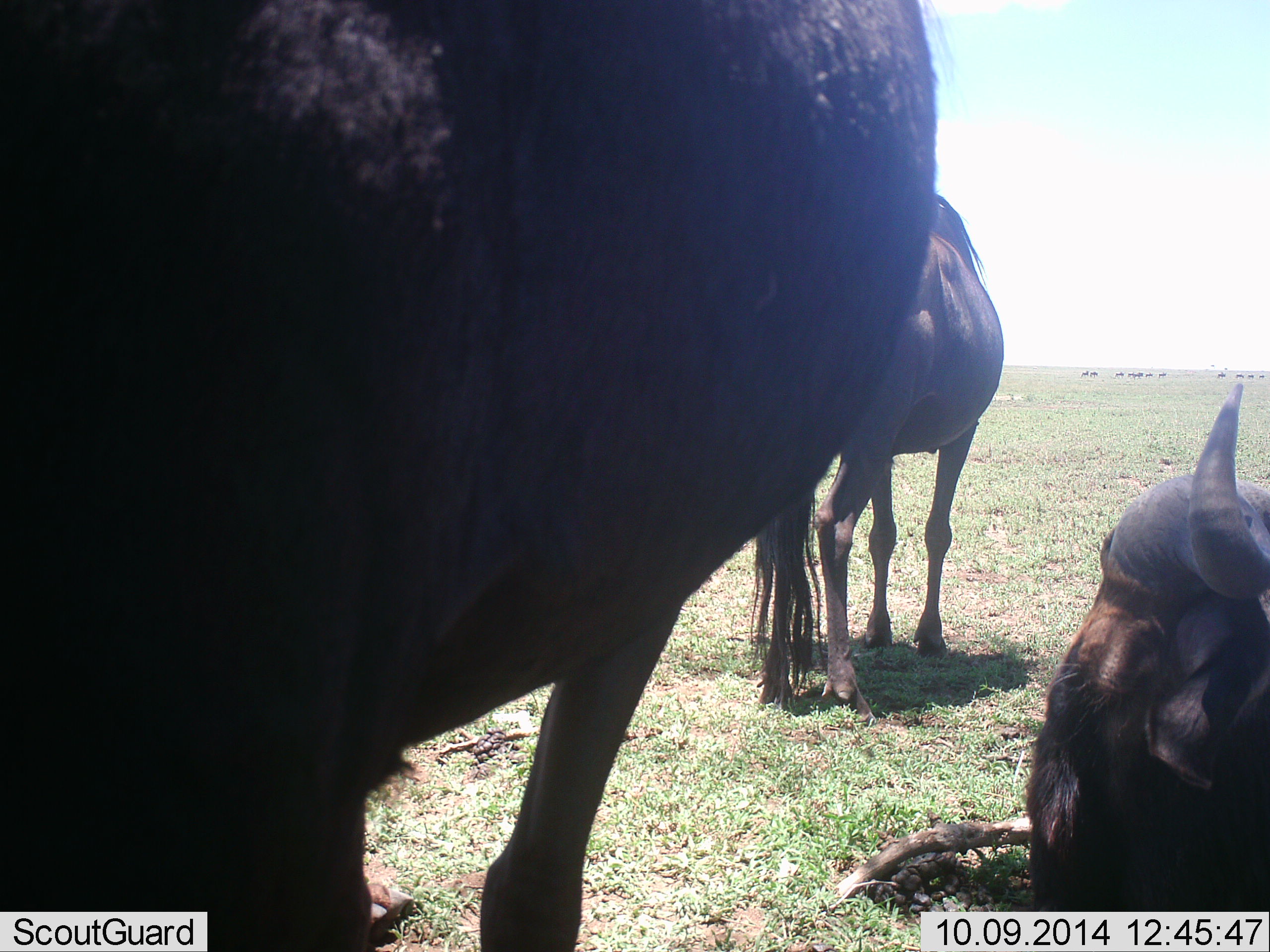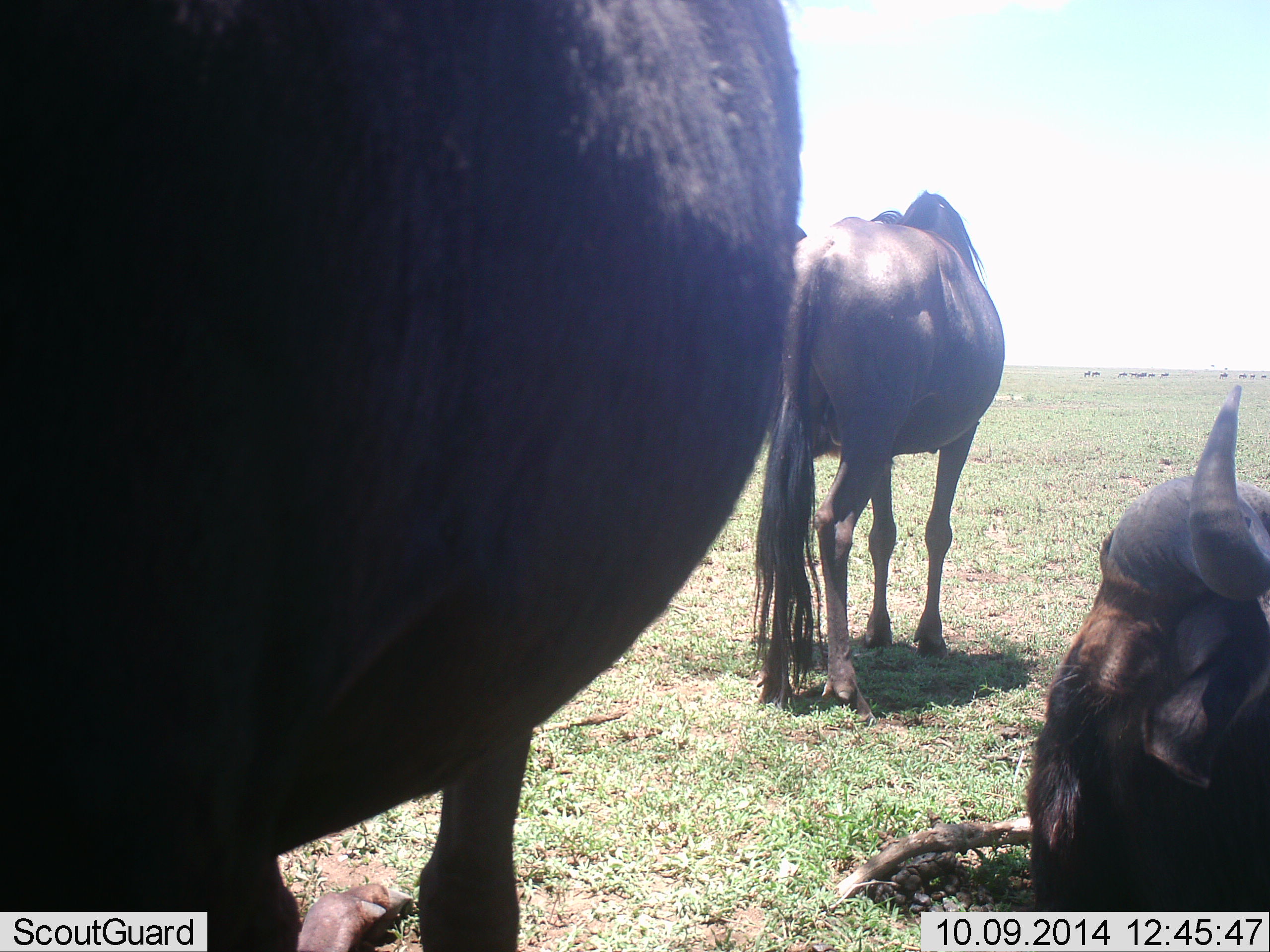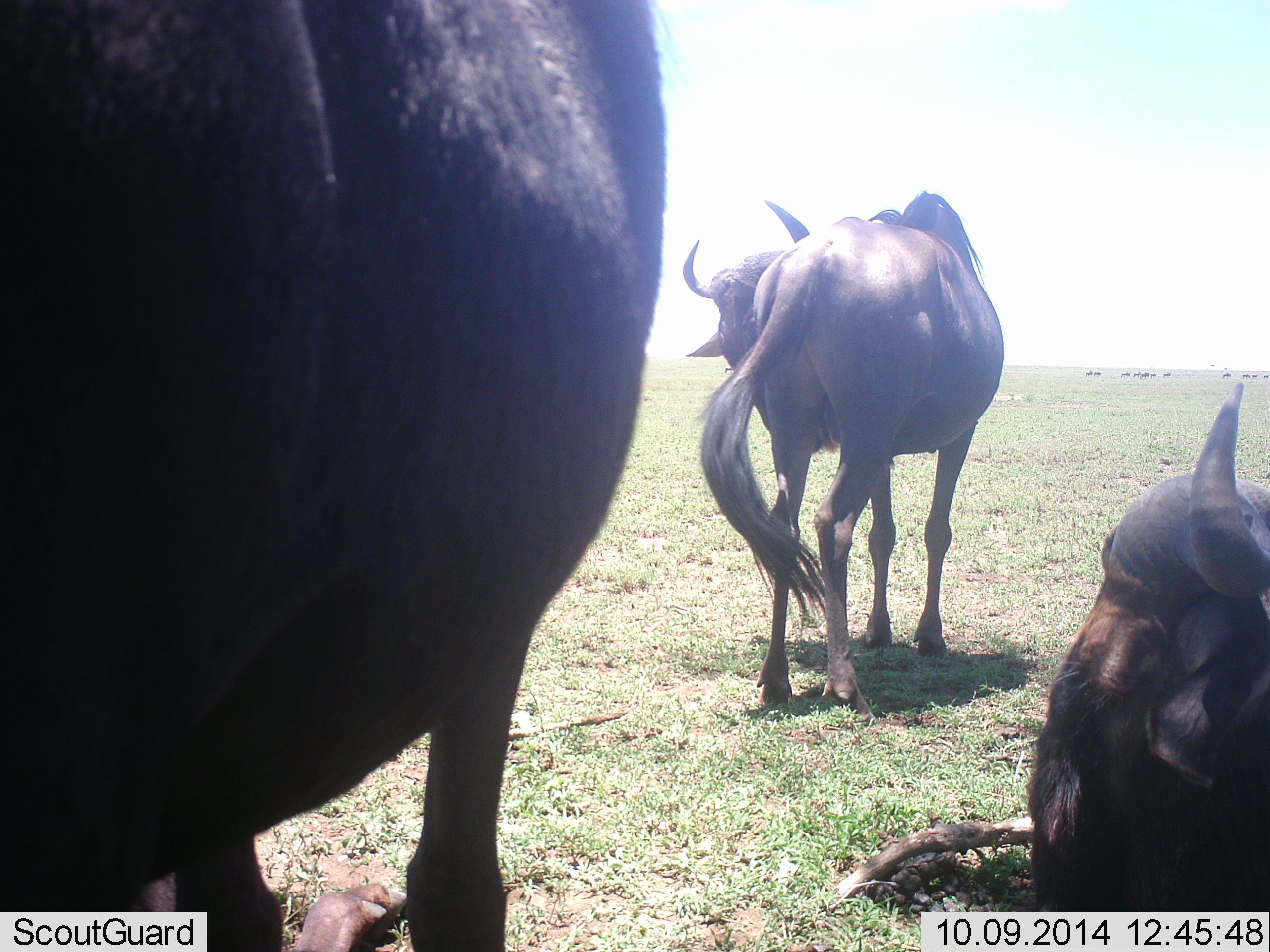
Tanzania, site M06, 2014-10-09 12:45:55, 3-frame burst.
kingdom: Animalia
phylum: Chordata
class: Mammalia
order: Artiodactyla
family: Bovidae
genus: Connochaetes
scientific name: Connochaetes taurinus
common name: blue wildebeest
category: wildebeest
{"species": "wildebeest (blue wildebeest) (Connochaetes taurinus)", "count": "3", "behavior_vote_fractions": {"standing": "100%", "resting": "90%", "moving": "30%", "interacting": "0%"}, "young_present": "0%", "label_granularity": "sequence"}